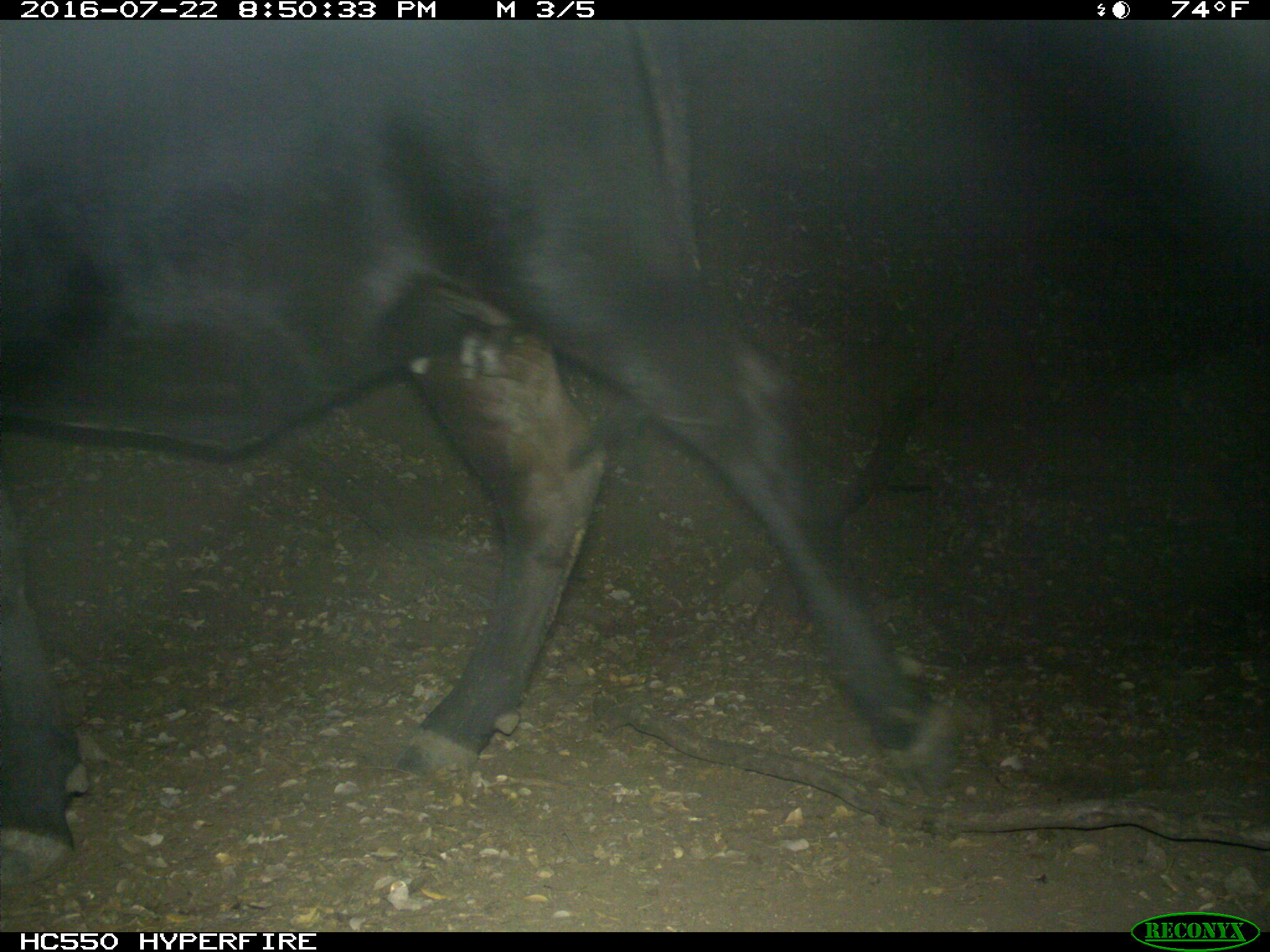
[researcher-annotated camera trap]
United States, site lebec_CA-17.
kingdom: Animalia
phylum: Chordata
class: Mammalia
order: Artiodactyla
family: Bovidae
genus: Bos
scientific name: Bos taurus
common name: domestic cow